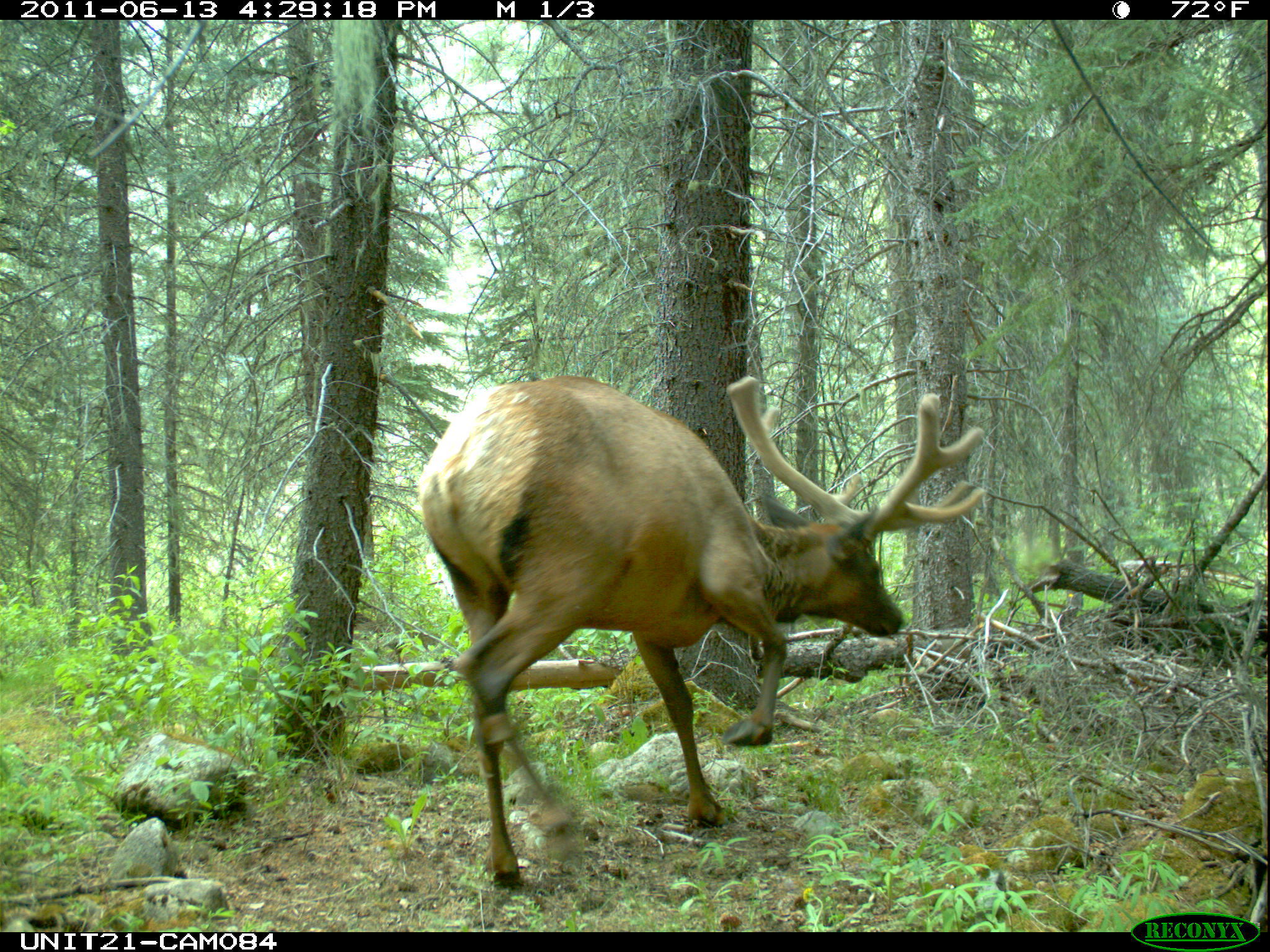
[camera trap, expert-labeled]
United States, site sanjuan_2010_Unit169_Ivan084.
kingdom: Animalia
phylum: Chordata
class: Mammalia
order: Artiodactyla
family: Cervidae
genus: Cervus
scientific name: Cervus elaphus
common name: red deer